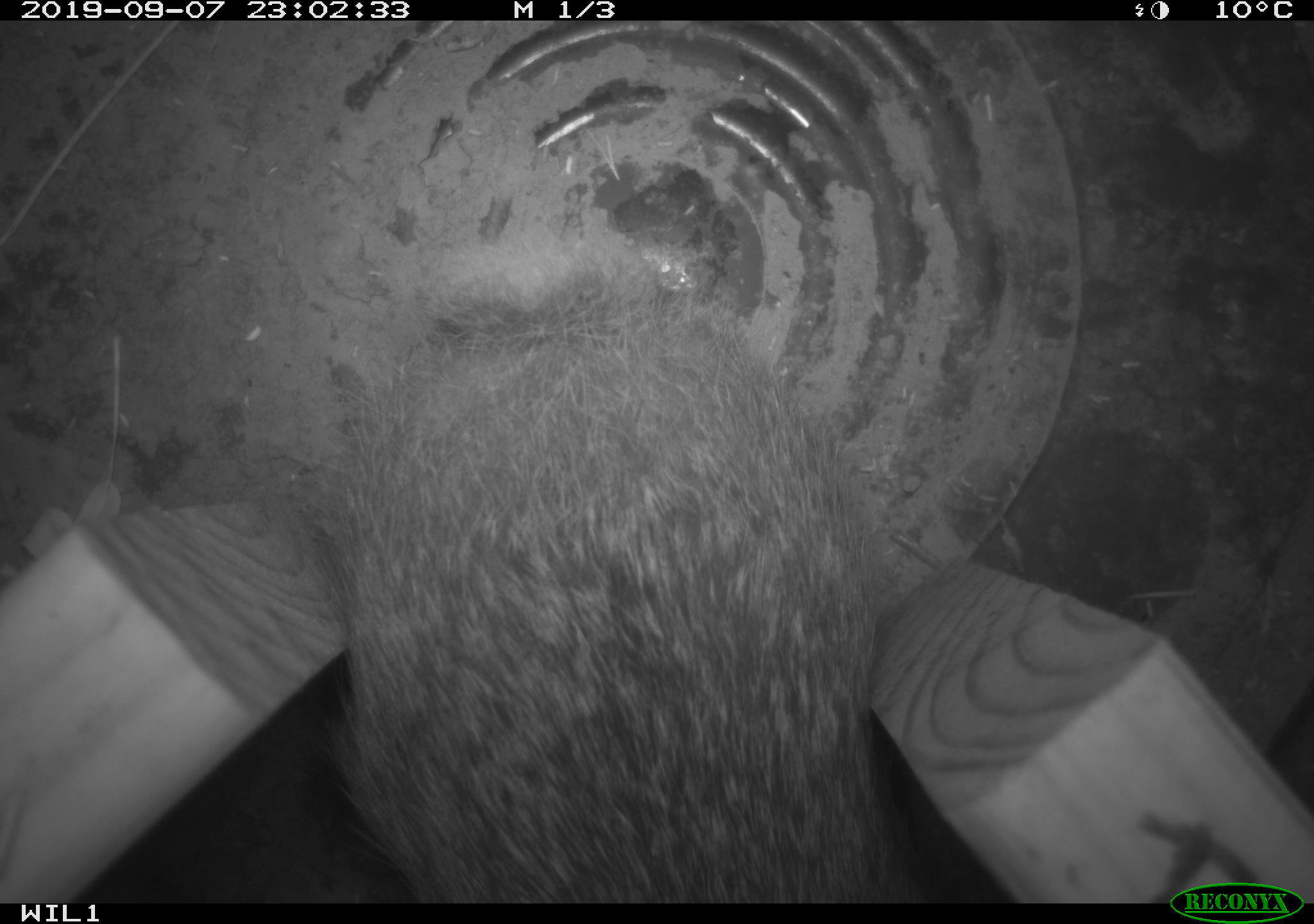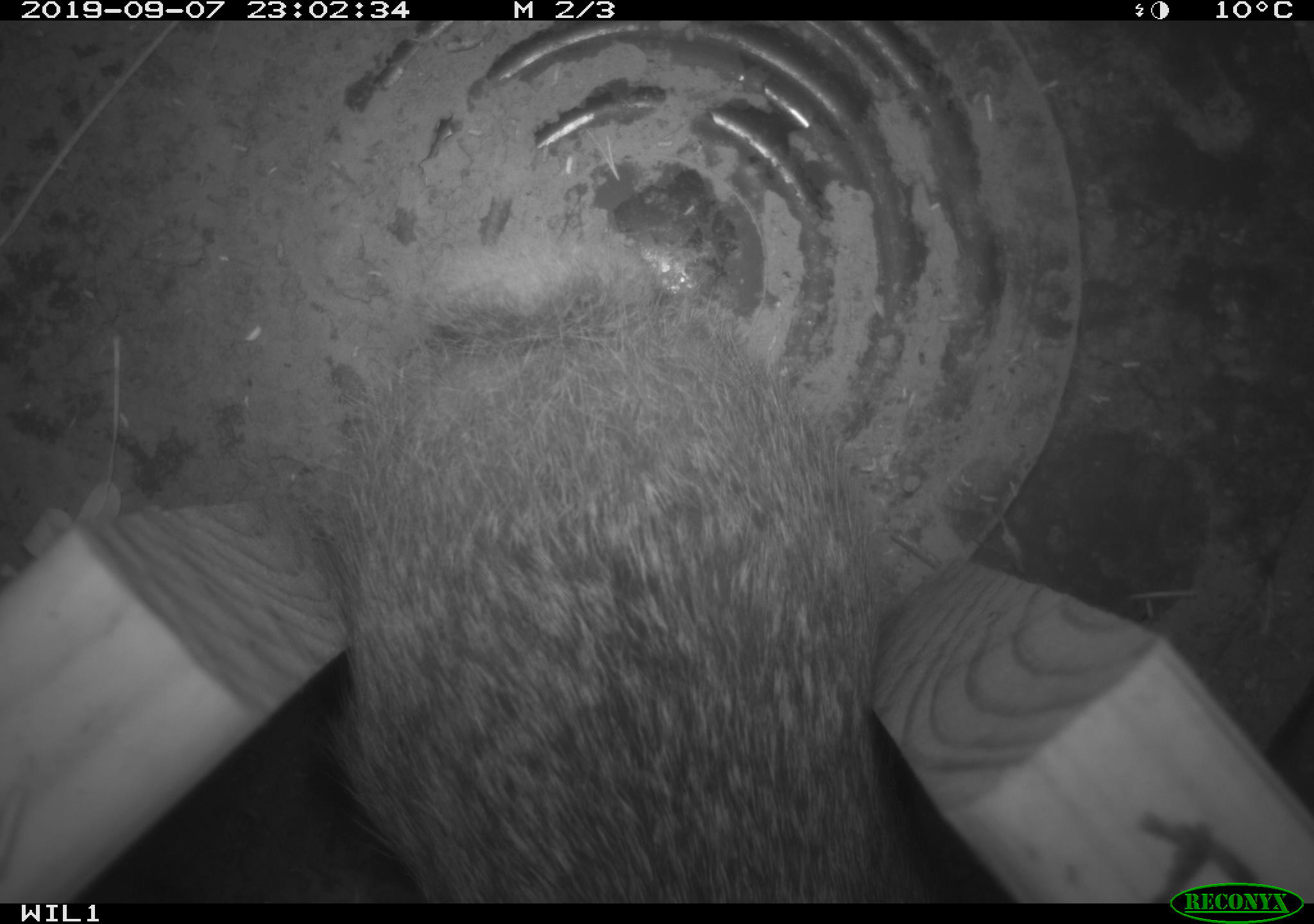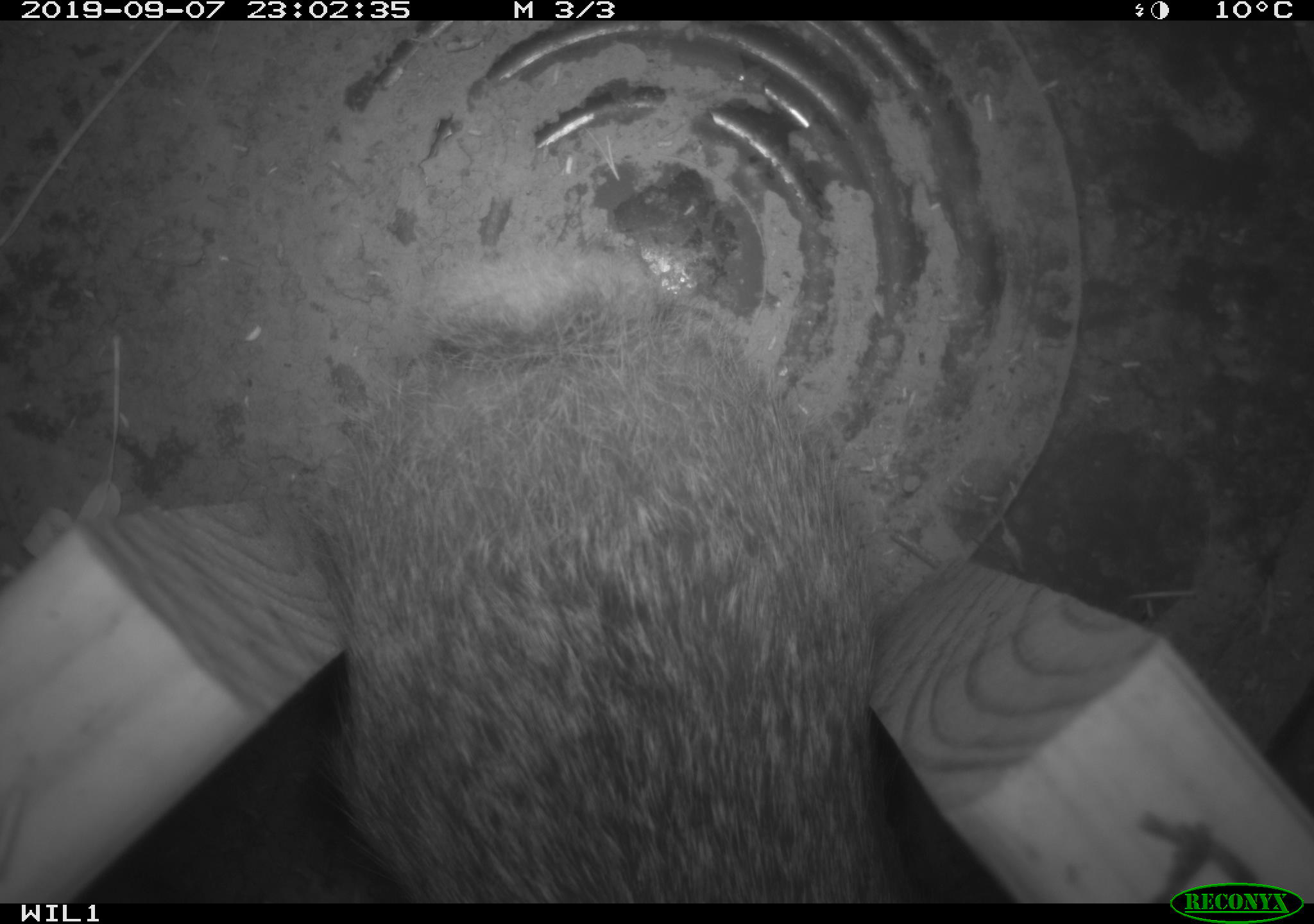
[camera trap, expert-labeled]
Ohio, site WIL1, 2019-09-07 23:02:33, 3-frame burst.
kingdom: Animalia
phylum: Chordata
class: Mammalia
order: Lagomorpha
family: Leporidae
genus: Sylvilagus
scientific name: Sylvilagus floridanus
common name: eastern cottontail